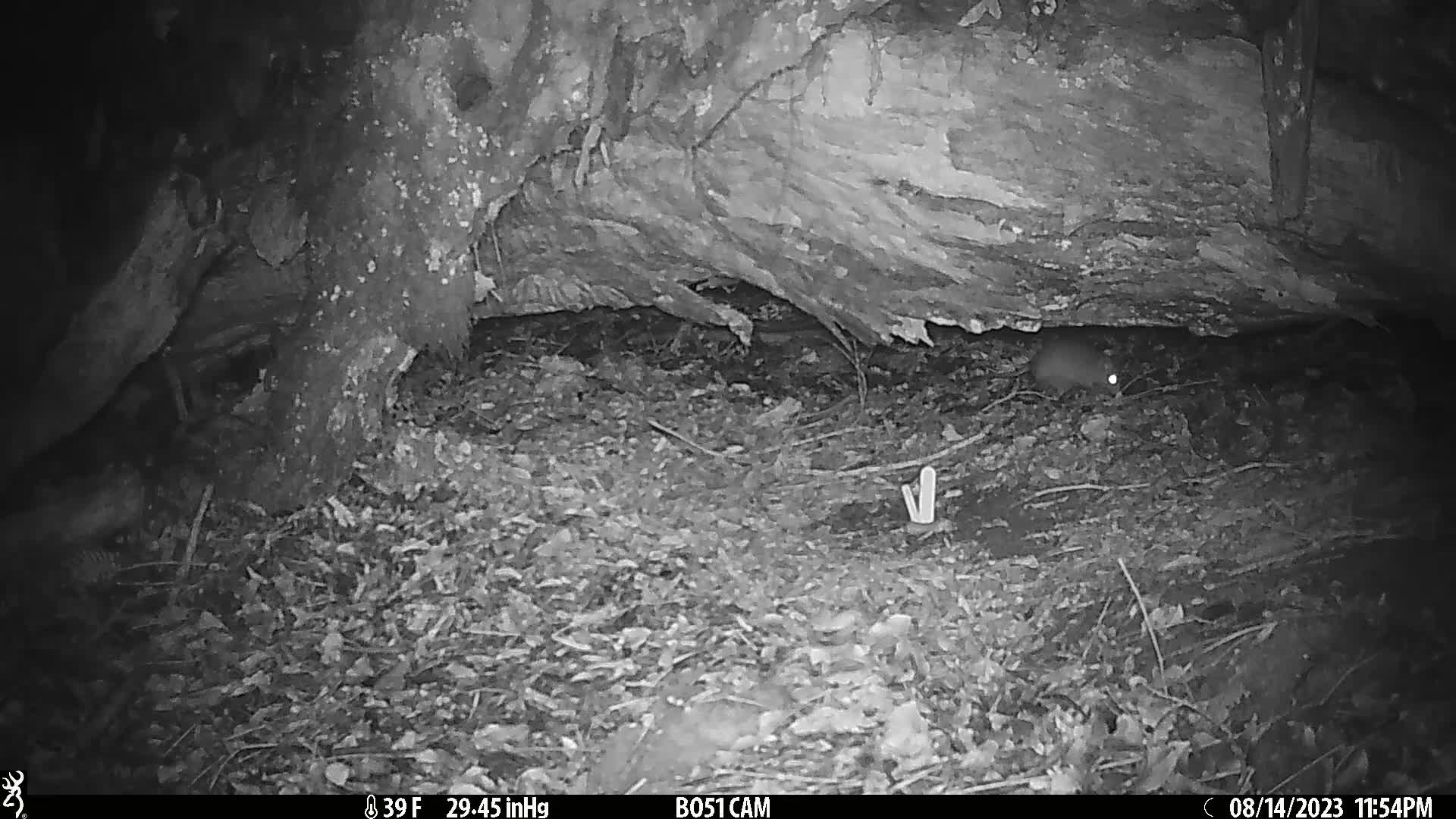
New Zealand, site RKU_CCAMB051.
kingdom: Animalia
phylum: Chordata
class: Mammalia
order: Rodentia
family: Muridae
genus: Rattus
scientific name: Rattus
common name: rat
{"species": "rat (Rattus)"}